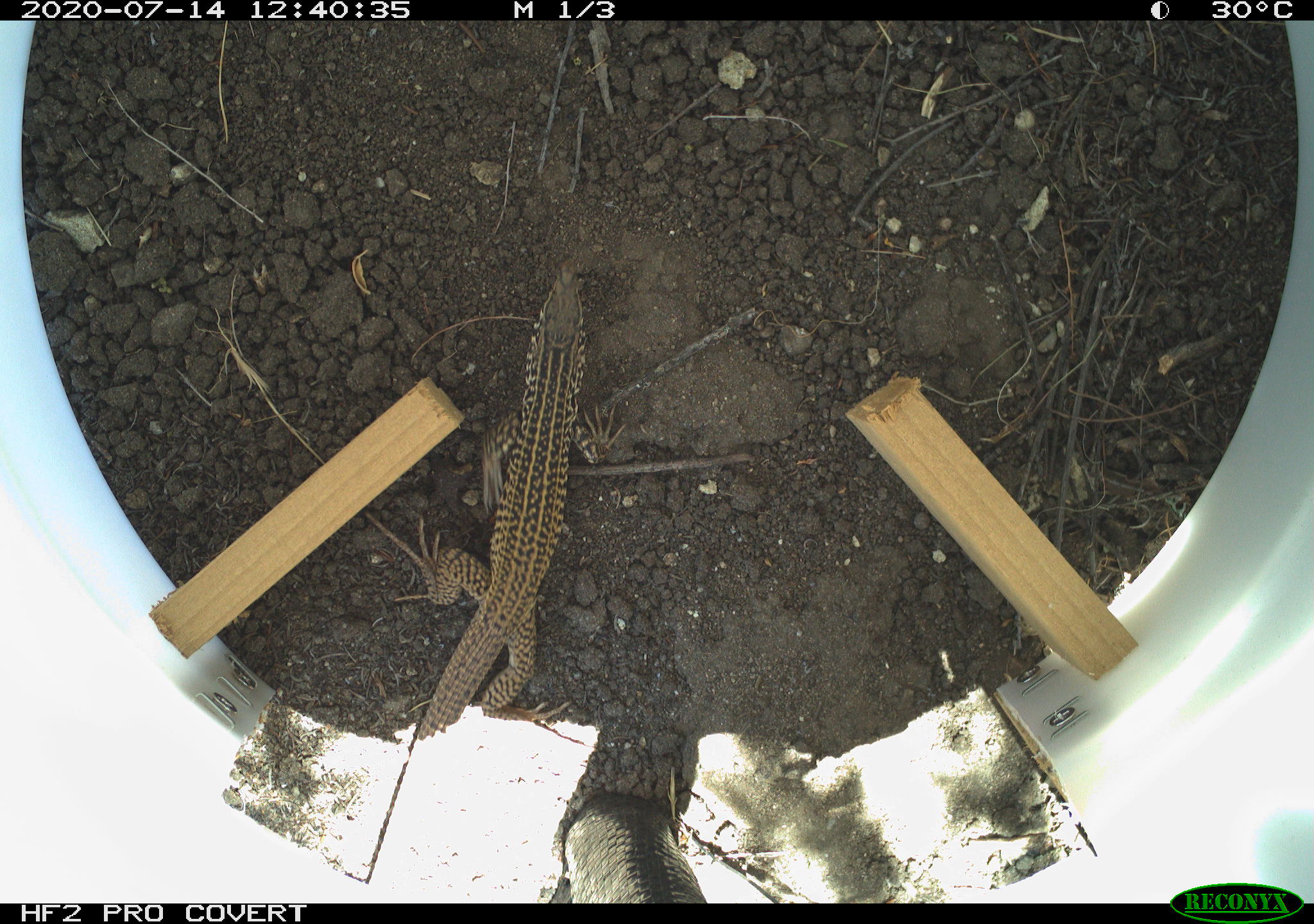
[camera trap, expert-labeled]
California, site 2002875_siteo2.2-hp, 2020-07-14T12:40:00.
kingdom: Animalia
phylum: Chordata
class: Reptilia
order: Squamata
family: Teiidae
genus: Aspidoscelis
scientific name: Aspidoscelis tigris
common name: western whiptail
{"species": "western whiptail (Aspidoscelis tigris)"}